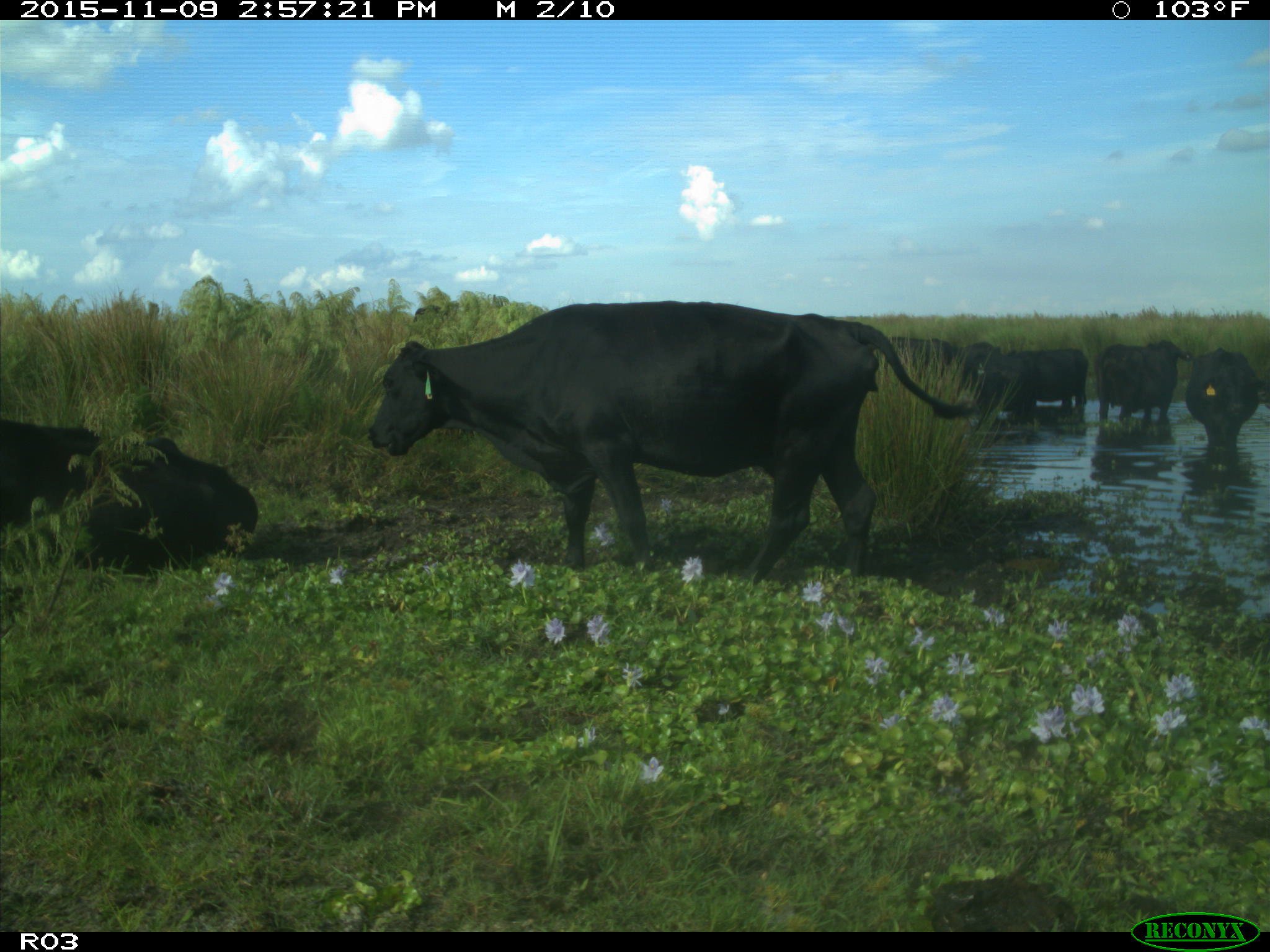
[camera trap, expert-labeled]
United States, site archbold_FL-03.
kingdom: Animalia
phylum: Chordata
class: Mammalia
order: Artiodactyla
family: Bovidae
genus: Bos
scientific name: Bos taurus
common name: domestic cow